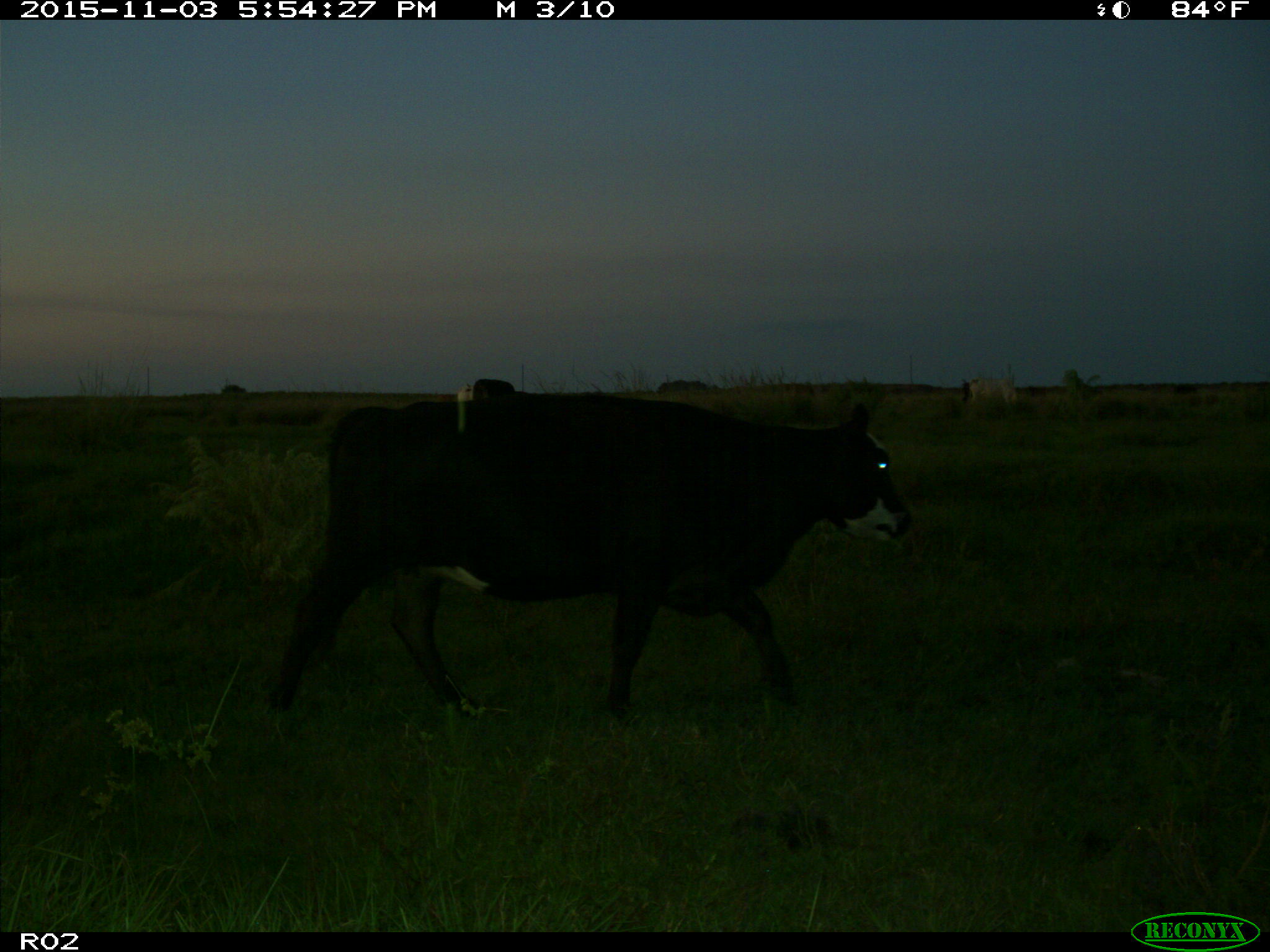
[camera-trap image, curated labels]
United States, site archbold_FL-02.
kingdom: Animalia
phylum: Chordata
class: Mammalia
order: Artiodactyla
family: Bovidae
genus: Bos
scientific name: Bos taurus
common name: domestic cow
Bos taurus (domestic cow).